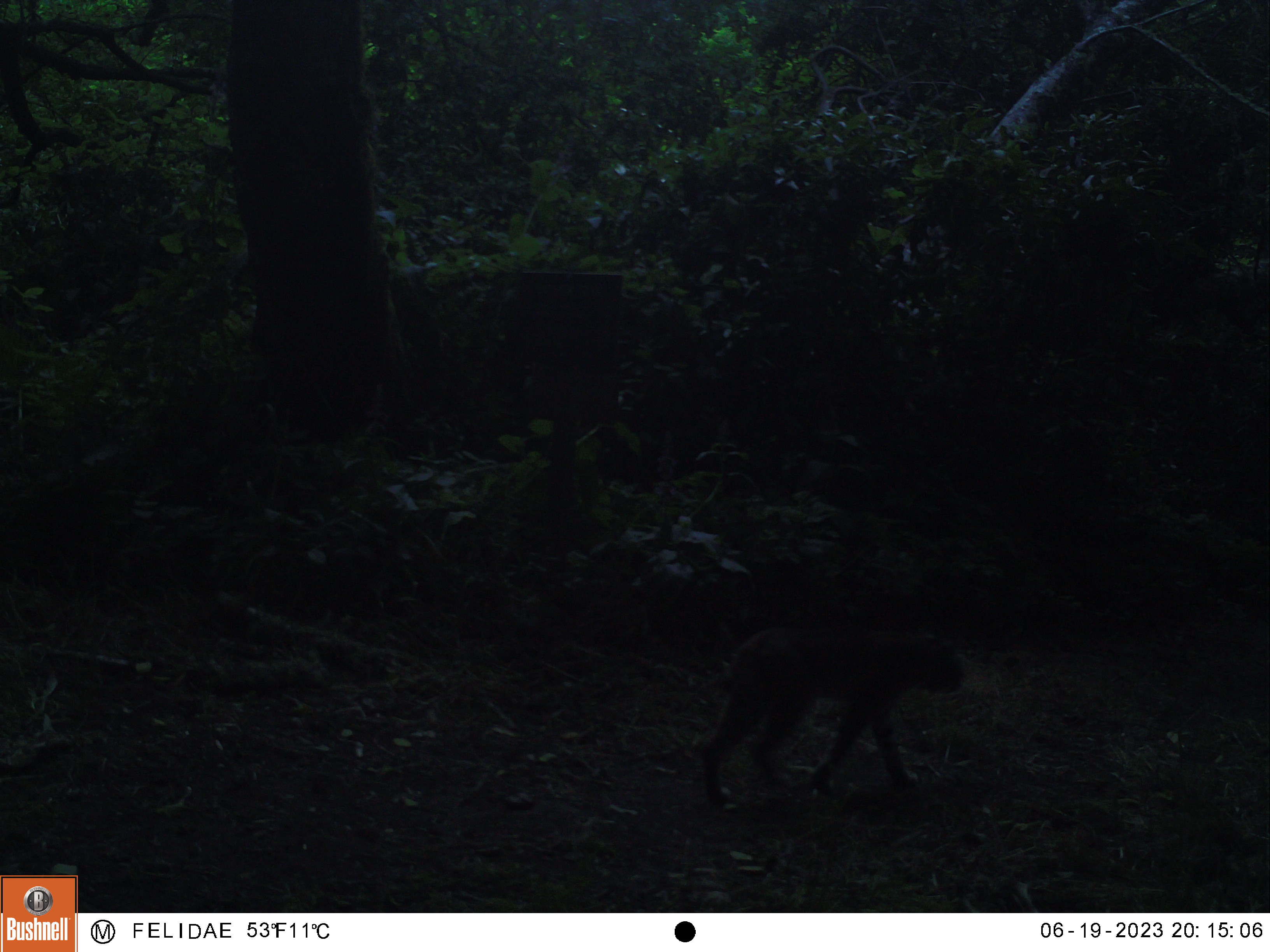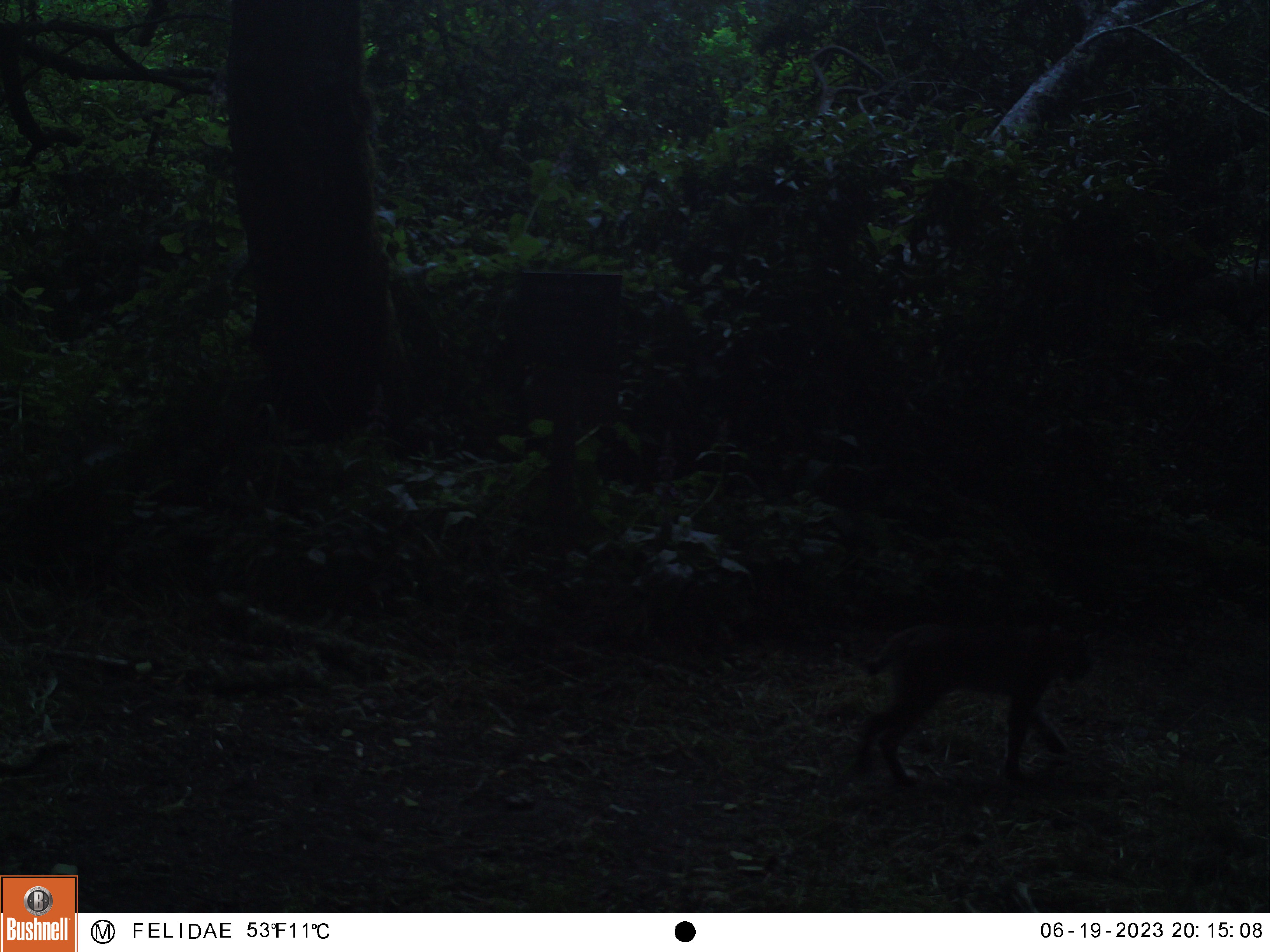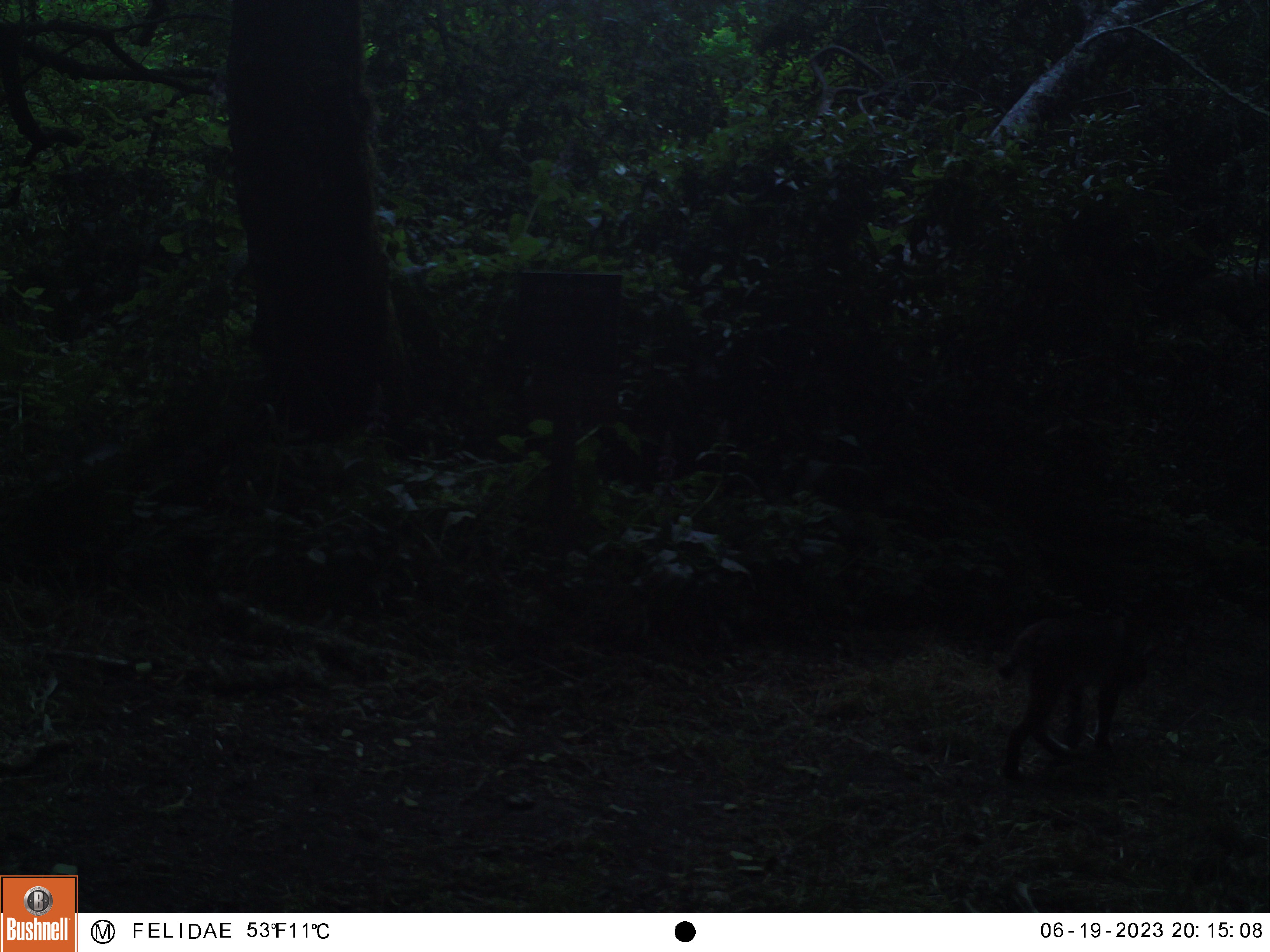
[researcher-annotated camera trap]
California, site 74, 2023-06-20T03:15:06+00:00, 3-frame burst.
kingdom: Animalia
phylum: Chordata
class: Mammalia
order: Carnivora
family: Felidae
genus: Lynx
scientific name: Lynx rufus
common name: bobcat